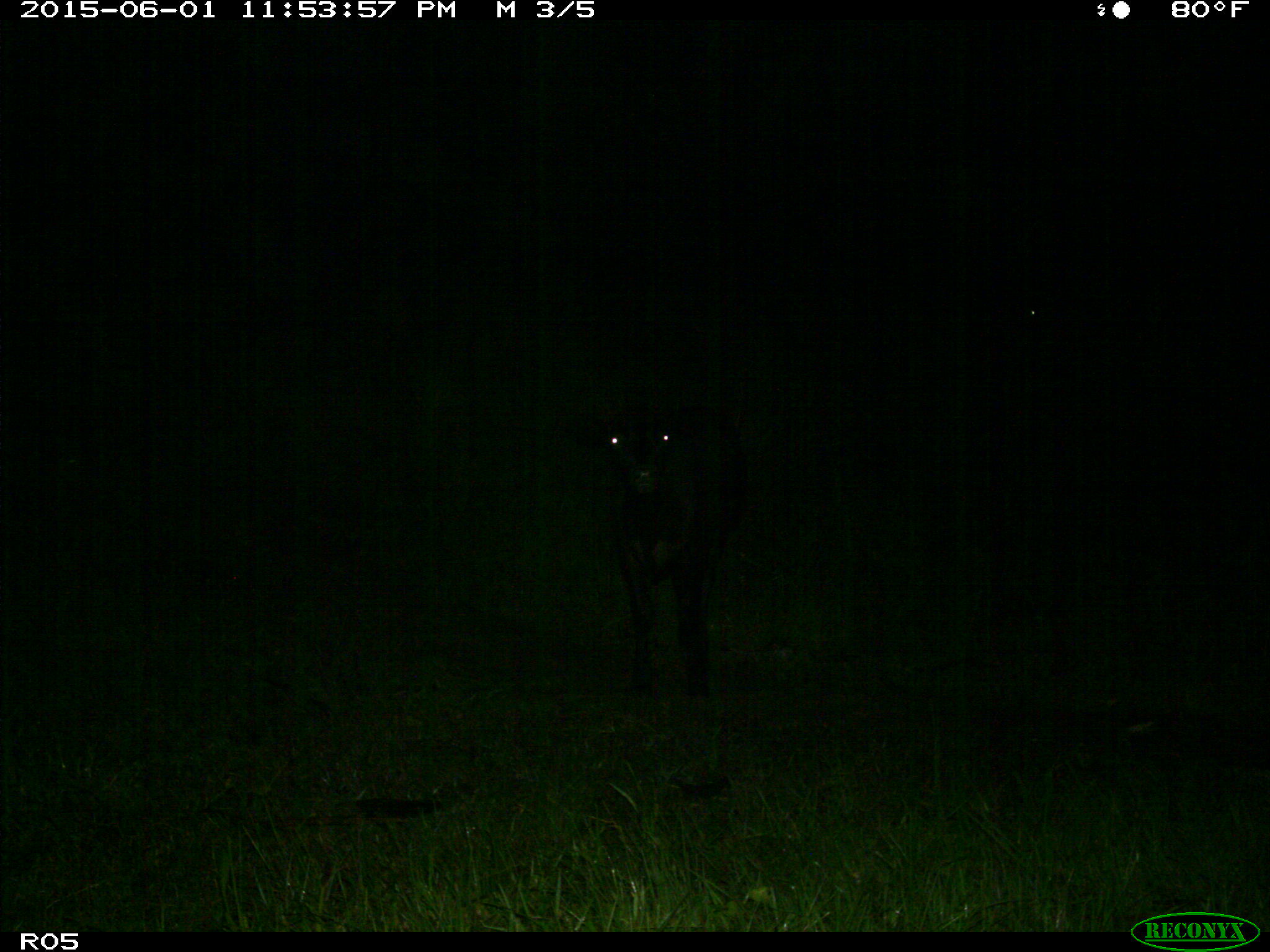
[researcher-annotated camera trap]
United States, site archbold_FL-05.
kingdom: Animalia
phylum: Chordata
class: Mammalia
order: Artiodactyla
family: Bovidae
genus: Bos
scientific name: Bos taurus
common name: domestic cow